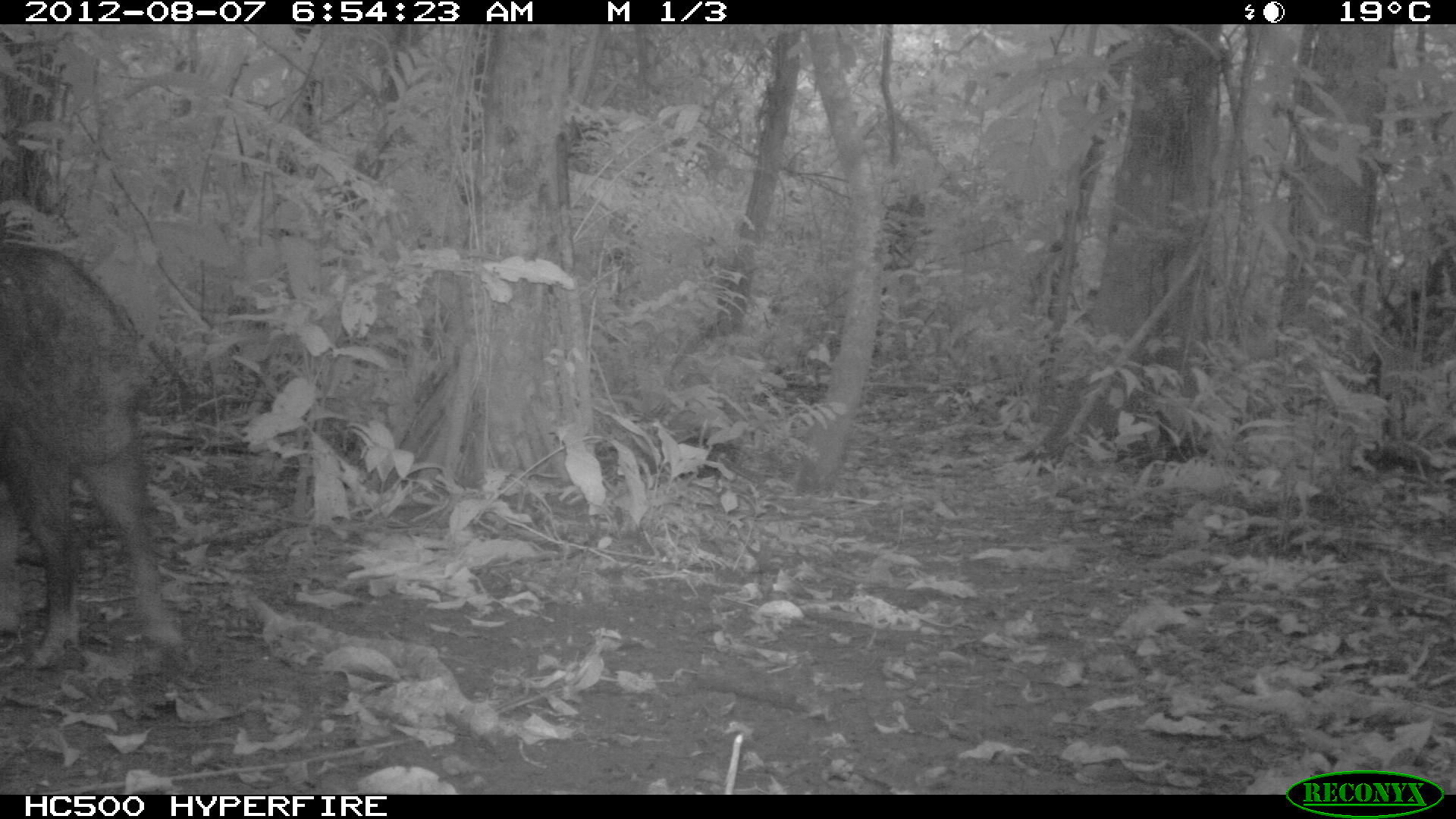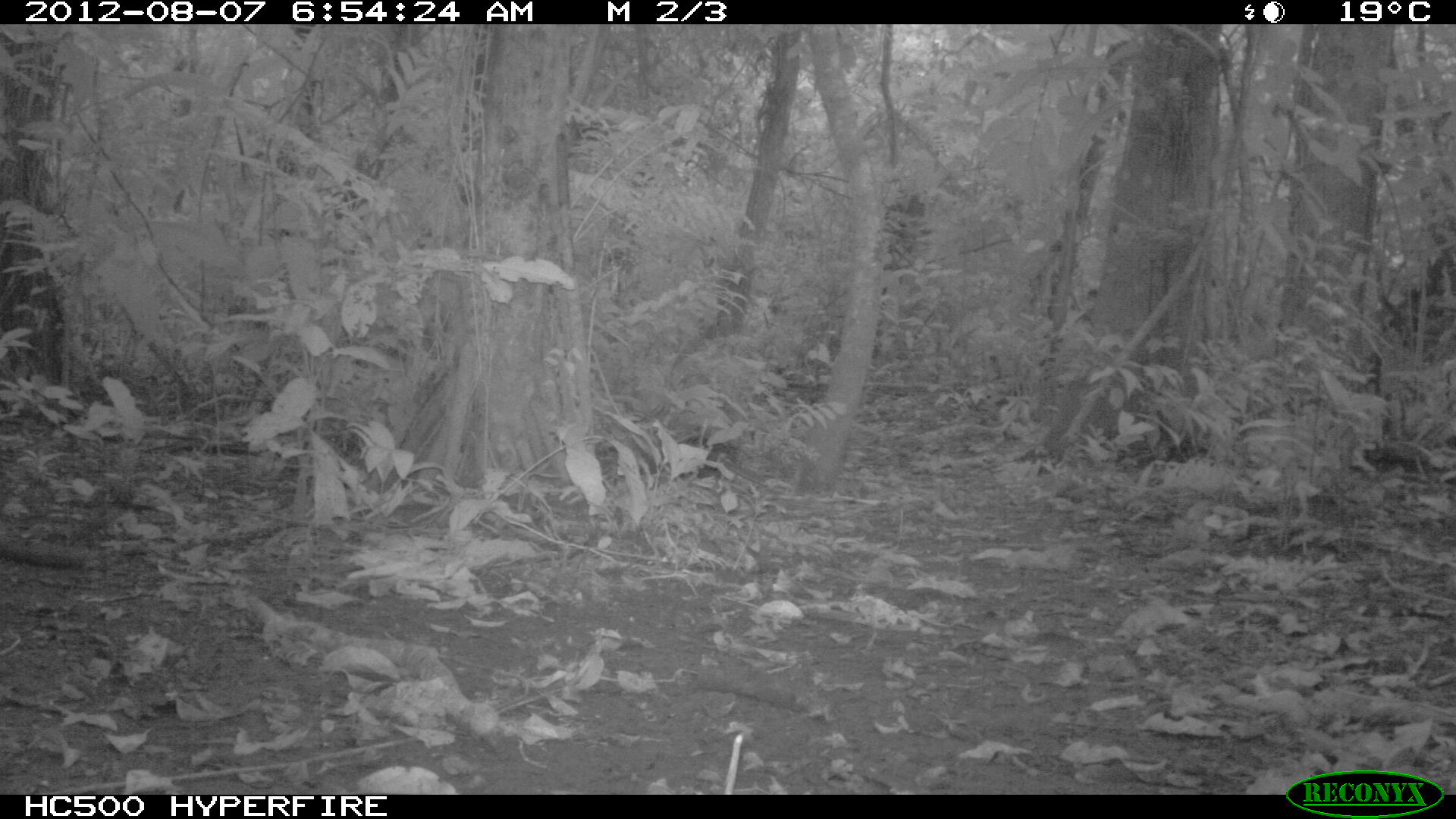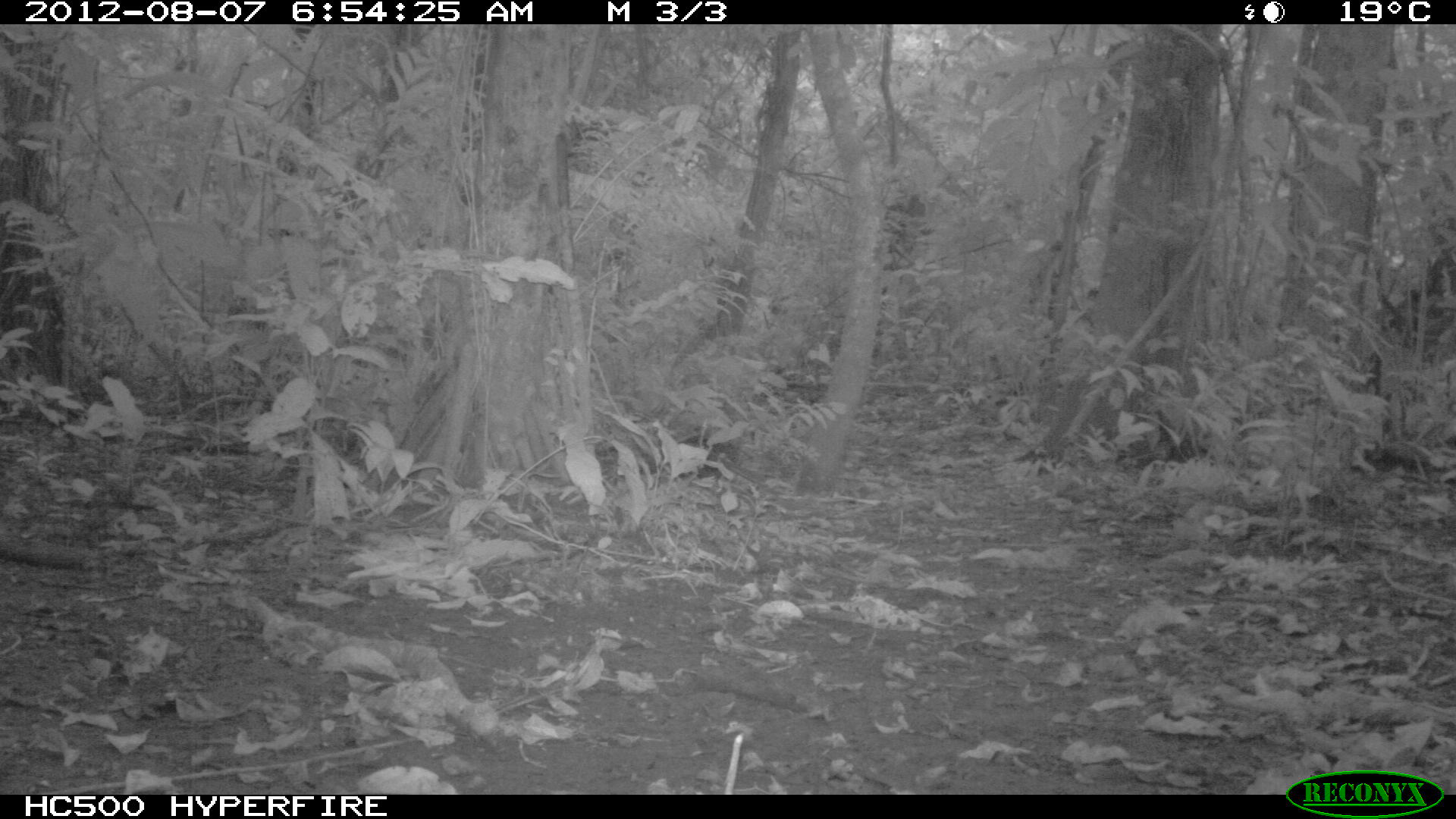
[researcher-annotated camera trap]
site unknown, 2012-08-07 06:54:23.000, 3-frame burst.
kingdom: Animalia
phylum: Chordata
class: Mammalia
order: Artiodactyla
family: Tayassuidae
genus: Tayassu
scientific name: Tayassu pecari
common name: white-lipped peccary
Tayassu pecari (white-lipped peccary).